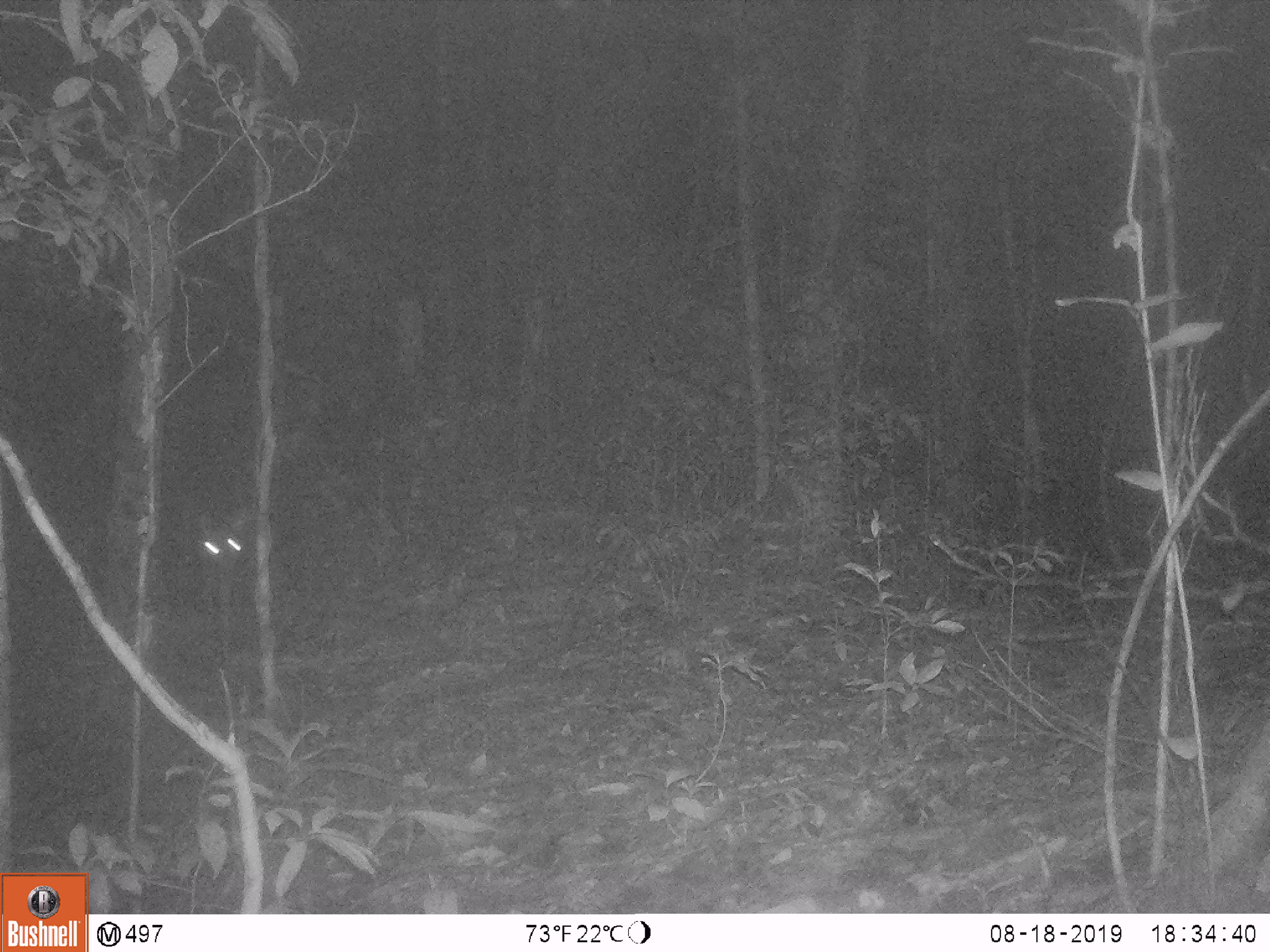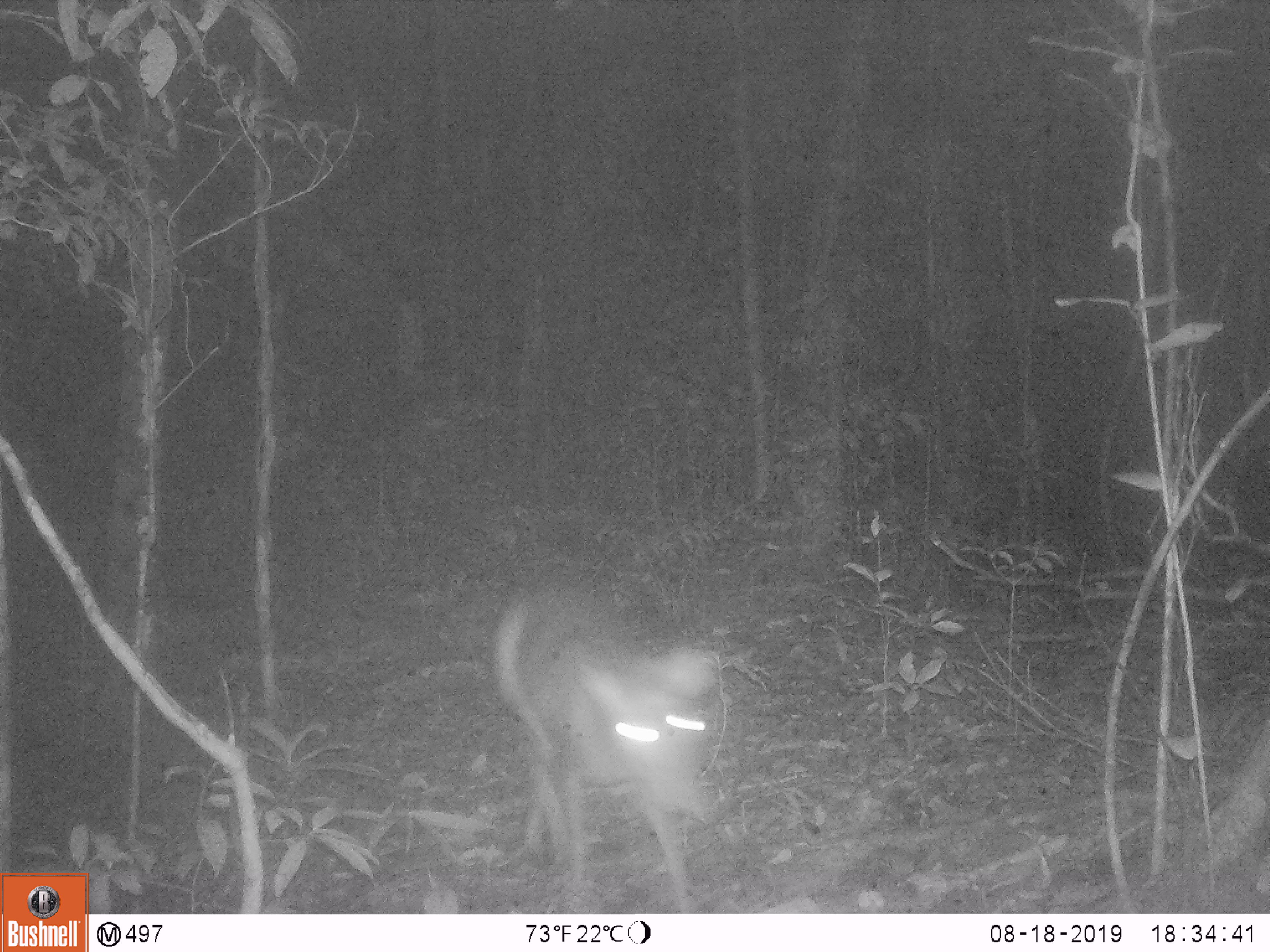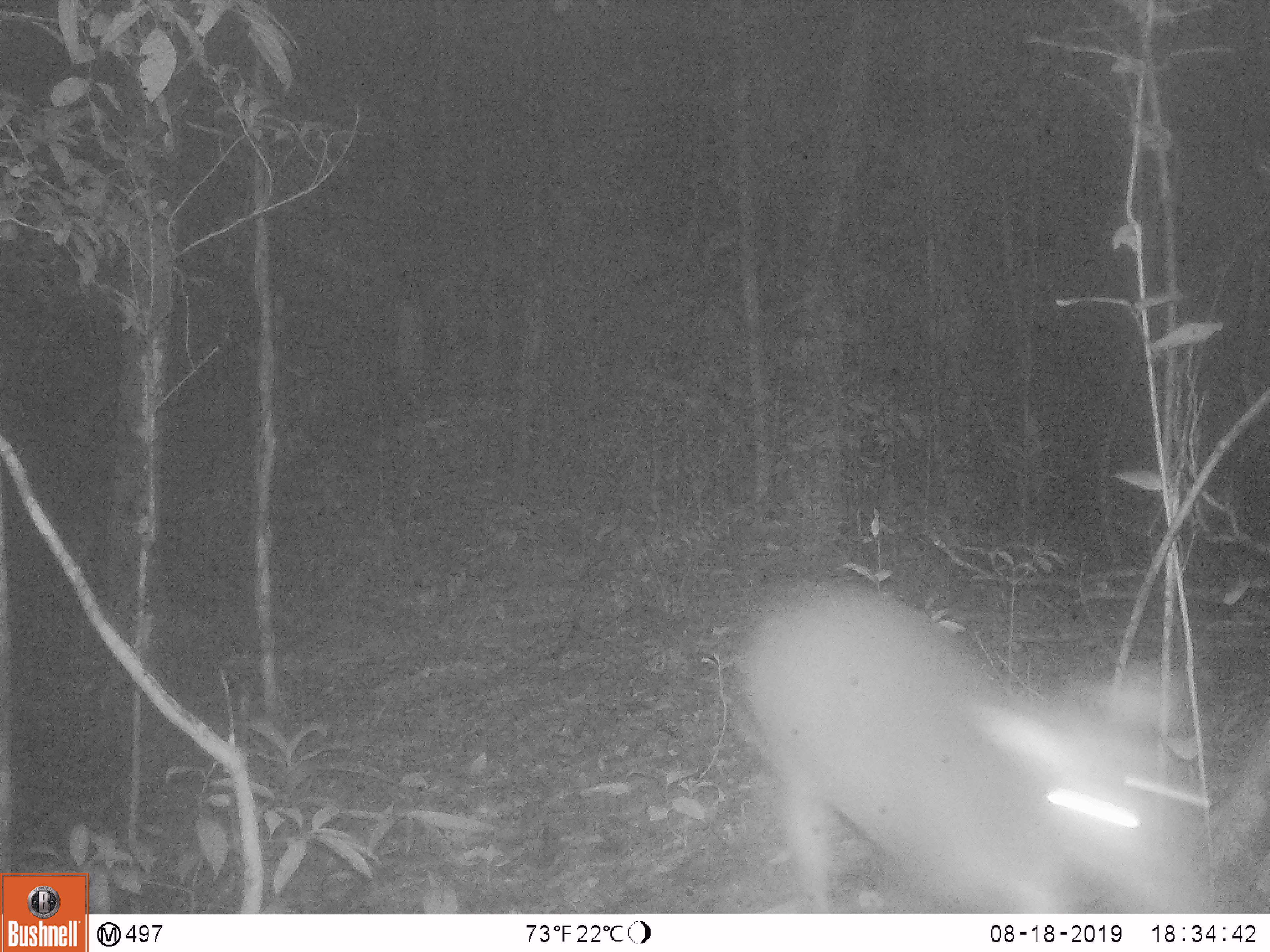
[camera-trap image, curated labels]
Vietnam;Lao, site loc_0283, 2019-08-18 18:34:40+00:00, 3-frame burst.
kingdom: Animalia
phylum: Chordata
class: Mammalia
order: Artiodactyla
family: Cervidae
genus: Muntiacus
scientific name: Muntiacus rooseveltorum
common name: roosevelt's muntjac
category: roosevelts muntjac group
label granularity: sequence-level